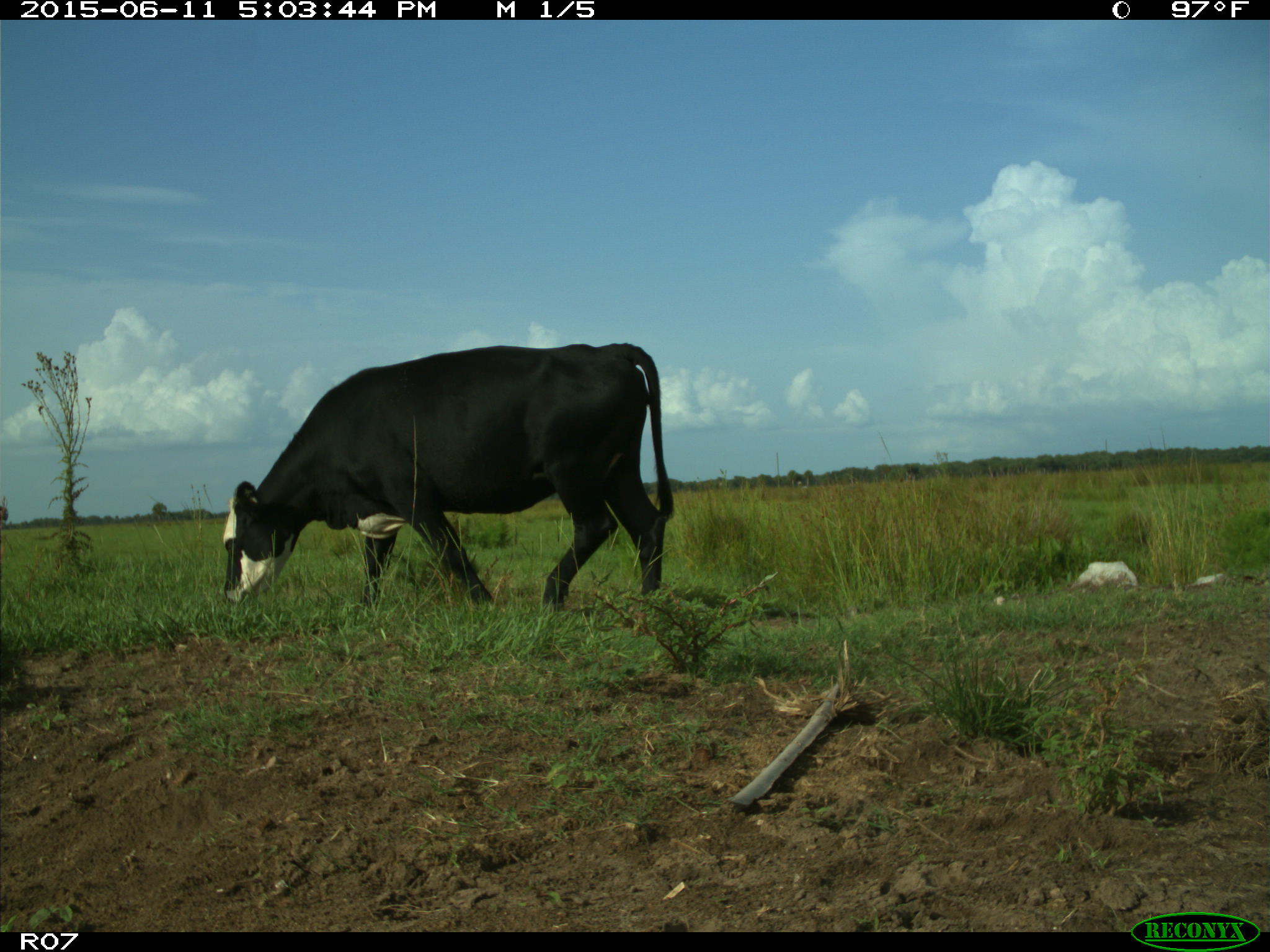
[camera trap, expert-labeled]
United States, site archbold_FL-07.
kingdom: Animalia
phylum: Chordata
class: Mammalia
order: Artiodactyla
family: Bovidae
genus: Bos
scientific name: Bos taurus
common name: domestic cow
Bos taurus (domestic cow).